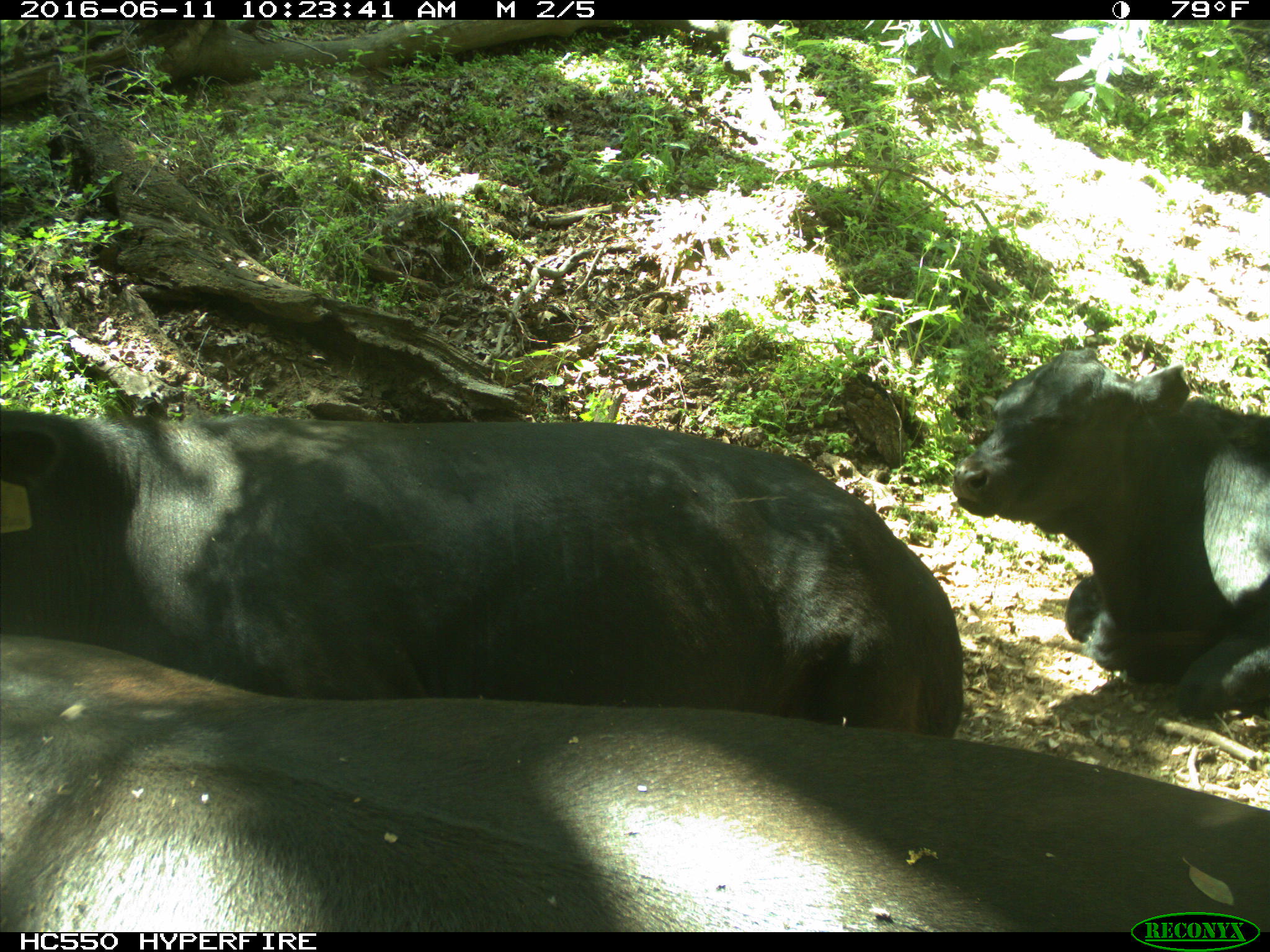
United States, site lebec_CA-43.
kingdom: Animalia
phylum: Chordata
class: Mammalia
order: Artiodactyla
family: Bovidae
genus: Bos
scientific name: Bos taurus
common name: domestic cow